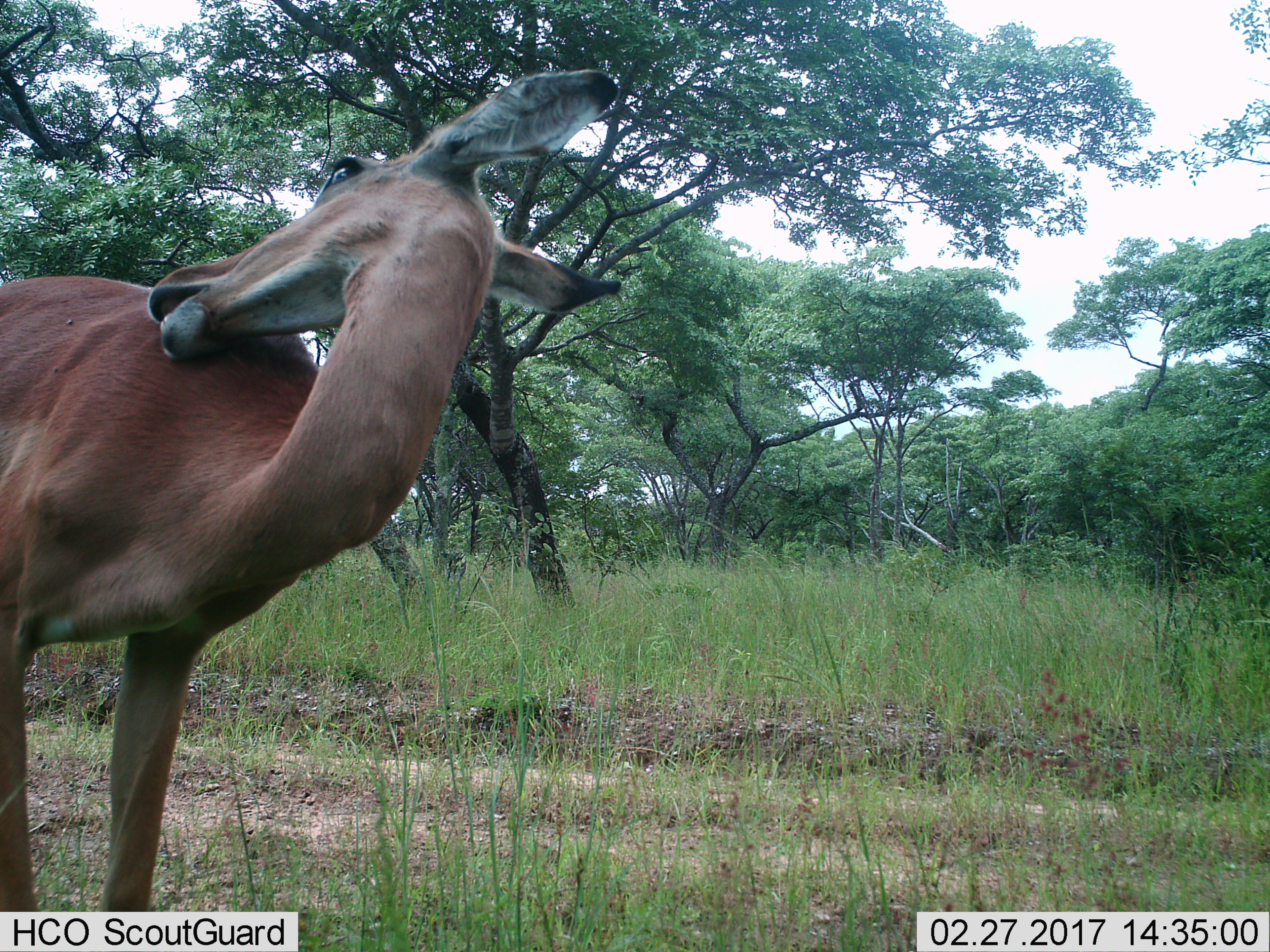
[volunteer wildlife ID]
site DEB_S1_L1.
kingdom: Animalia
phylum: Chordata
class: Mammalia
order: Artiodactyla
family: Bovidae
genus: Aepyceros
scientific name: Aepyceros melampus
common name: impala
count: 1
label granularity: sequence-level